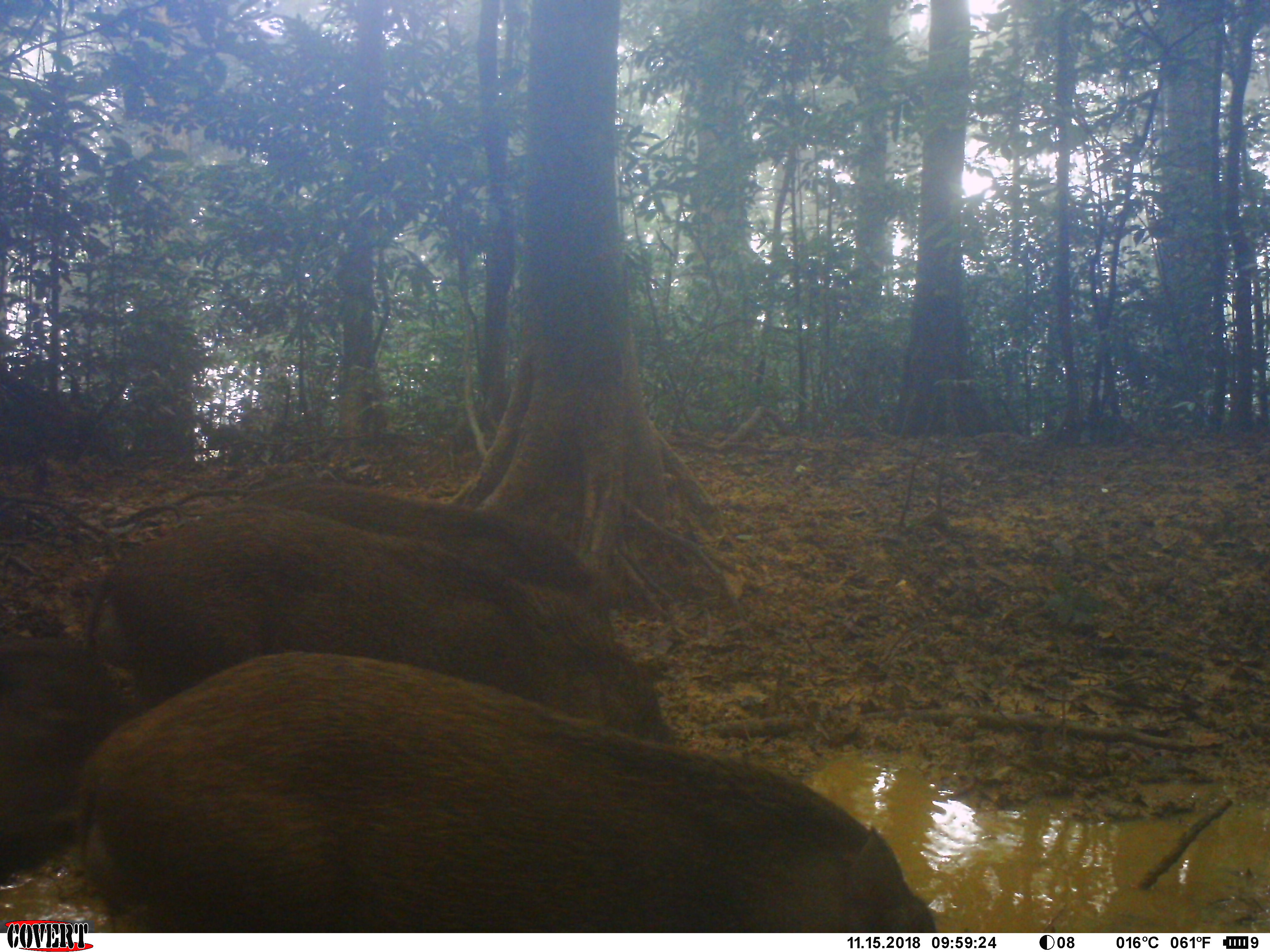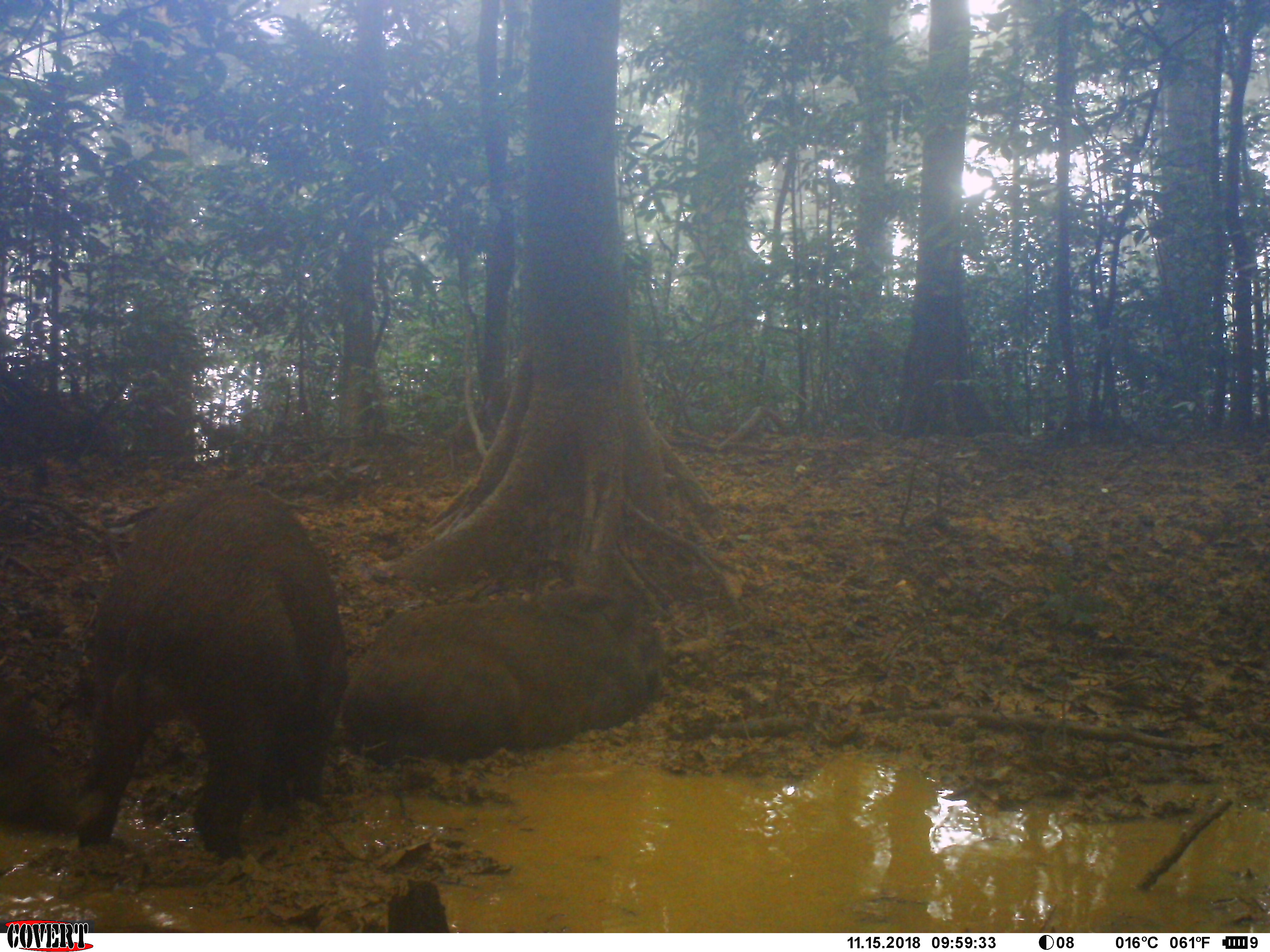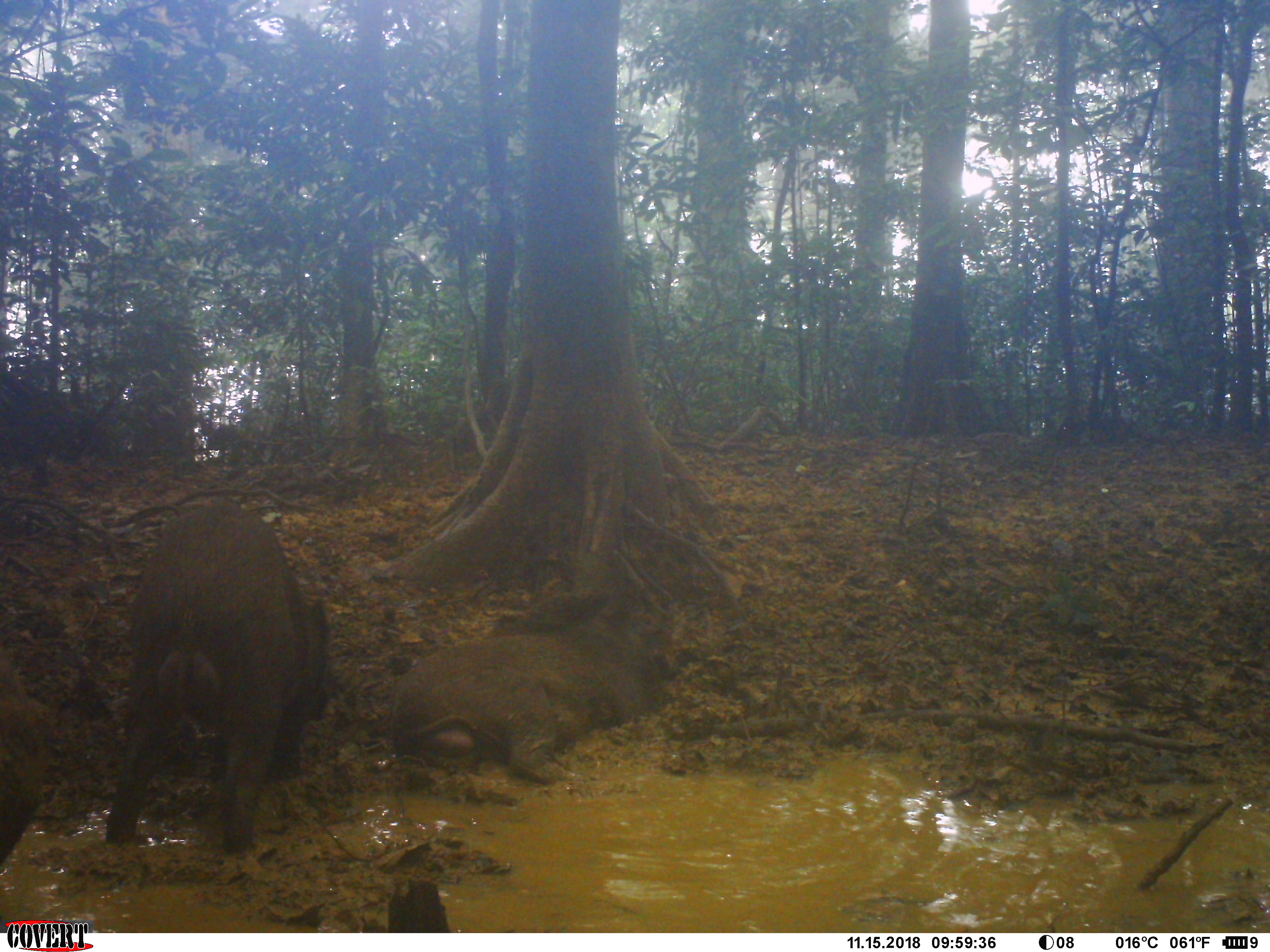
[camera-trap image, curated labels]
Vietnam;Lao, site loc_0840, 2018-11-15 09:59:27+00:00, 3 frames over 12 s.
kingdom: Animalia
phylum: Chordata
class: Mammalia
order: Artiodactyla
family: Suidae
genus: Sus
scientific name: Sus scrofa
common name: eurasian wild pig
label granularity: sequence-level